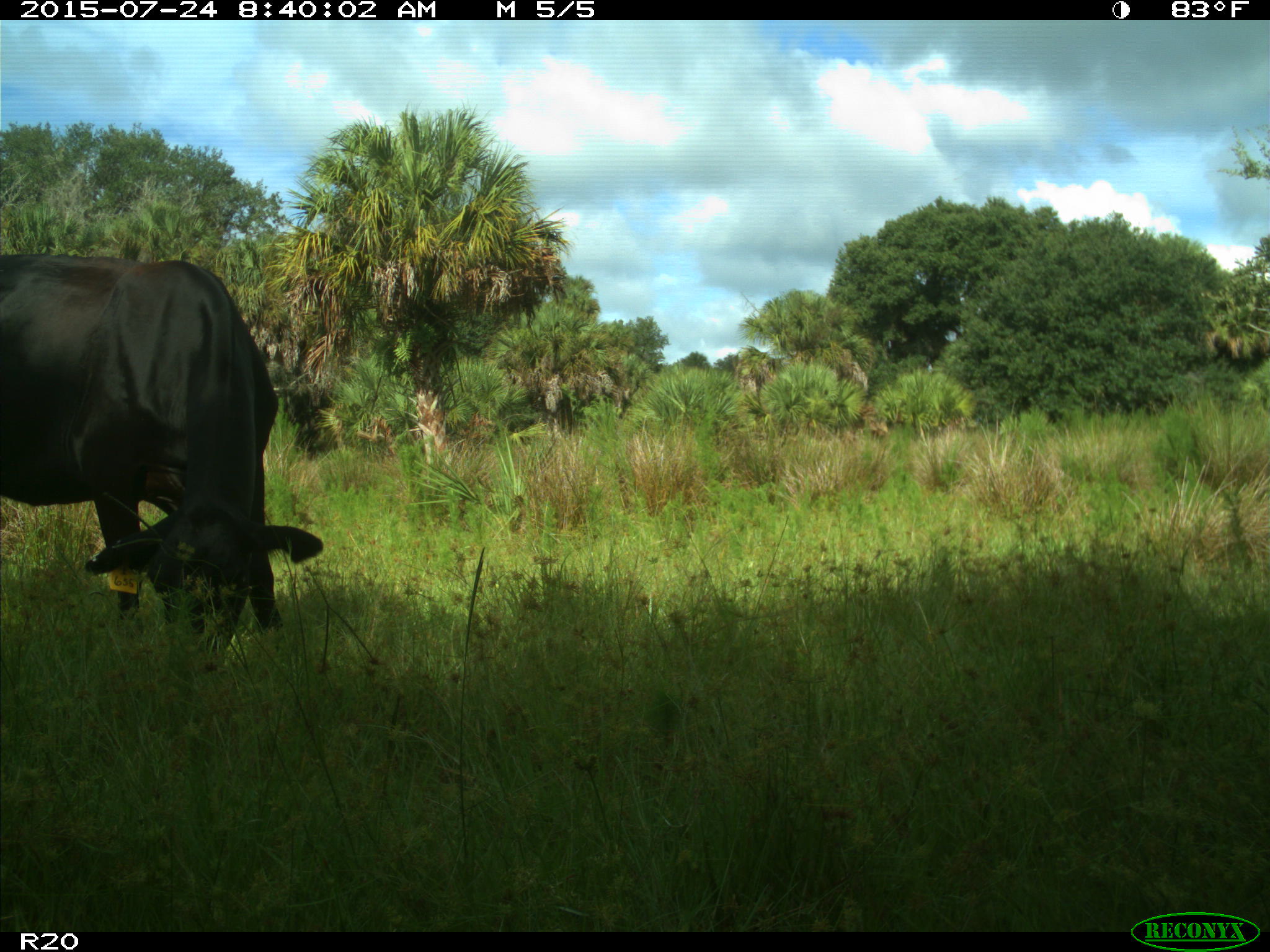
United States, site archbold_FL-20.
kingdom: Animalia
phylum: Chordata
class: Mammalia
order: Artiodactyla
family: Bovidae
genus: Bos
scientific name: Bos taurus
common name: domestic cow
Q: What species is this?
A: Bos taurus (domestic cow).